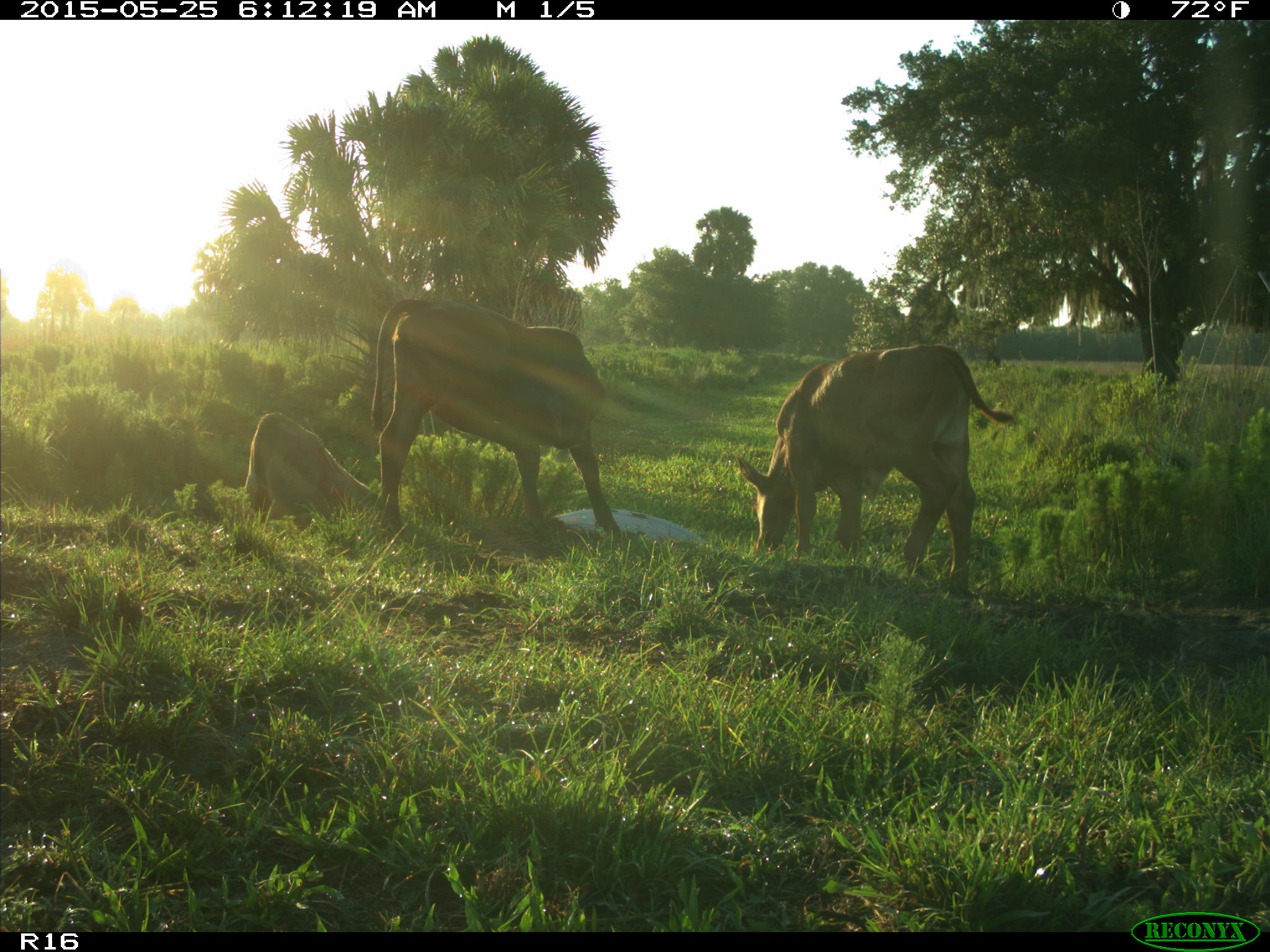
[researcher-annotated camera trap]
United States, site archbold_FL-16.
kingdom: Animalia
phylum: Chordata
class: Mammalia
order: Artiodactyla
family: Bovidae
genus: Bos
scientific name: Bos taurus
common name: domestic cow